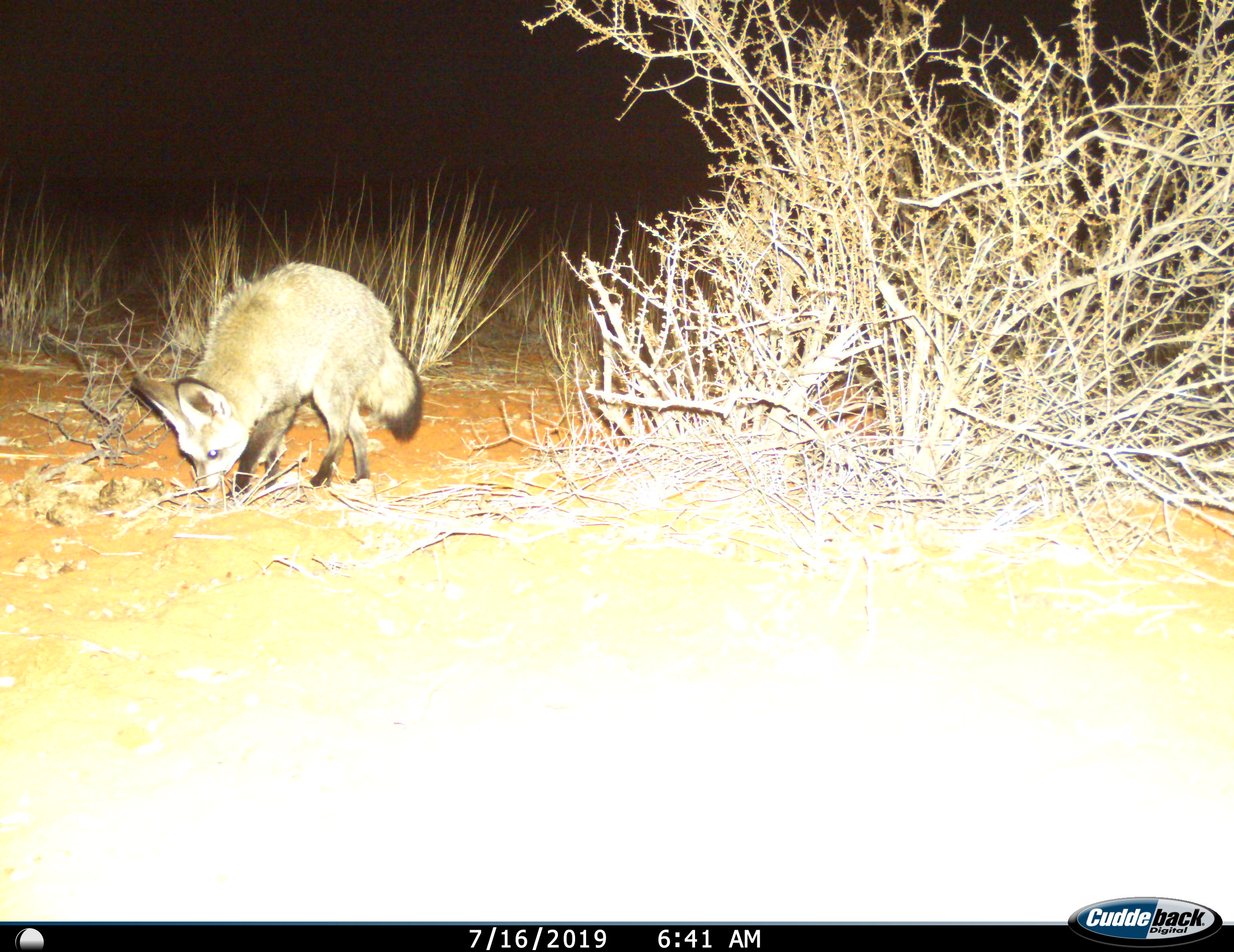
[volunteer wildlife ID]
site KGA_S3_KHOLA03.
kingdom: Animalia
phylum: Chordata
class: Mammalia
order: Carnivora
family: Canidae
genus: Otocyon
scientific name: Otocyon megalotis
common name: bat-eared fox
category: foxbateared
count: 1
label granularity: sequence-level